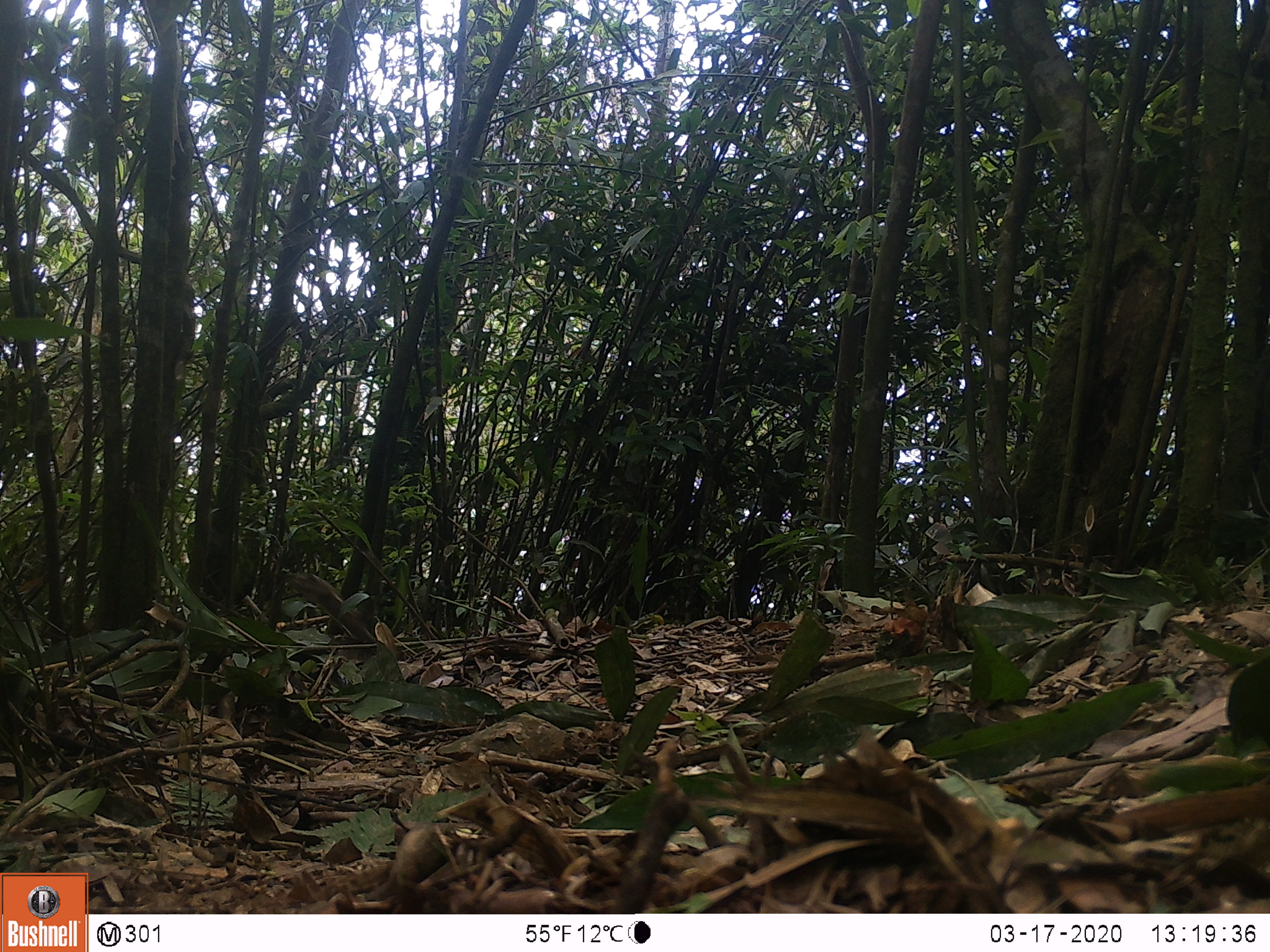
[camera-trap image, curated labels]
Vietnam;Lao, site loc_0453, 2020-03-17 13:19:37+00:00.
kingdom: Animalia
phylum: Chordata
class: Aves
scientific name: Aves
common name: bird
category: unidentified bird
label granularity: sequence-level